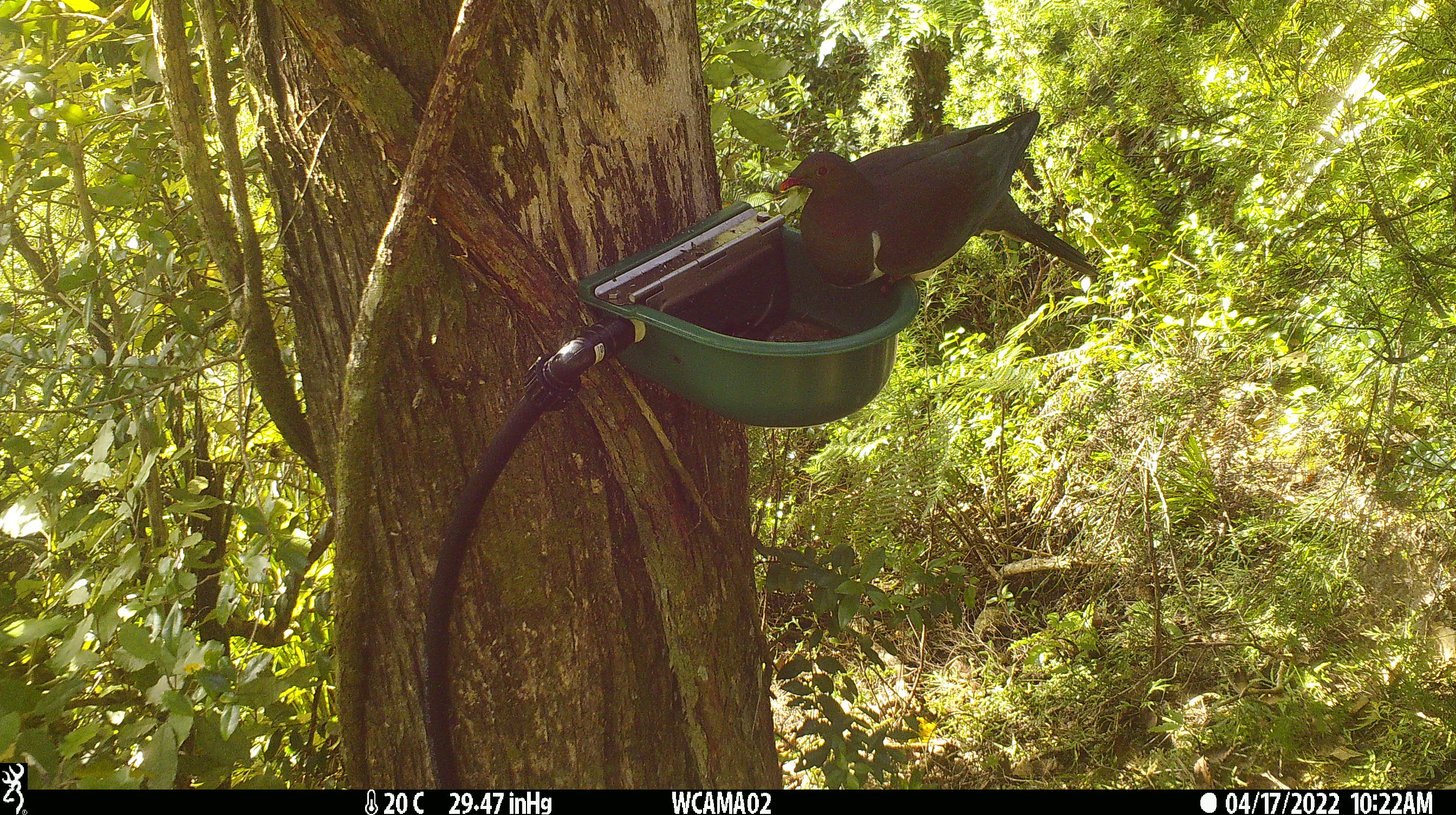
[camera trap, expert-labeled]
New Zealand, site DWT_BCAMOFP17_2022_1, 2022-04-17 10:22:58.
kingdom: Animalia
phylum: Chordata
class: Aves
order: Columbiformes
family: Columbidae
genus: Hemiphaga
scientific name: Hemiphaga novaeseelandiae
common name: new zealand pigeon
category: kereru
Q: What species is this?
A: Kereru (new zealand pigeon) (Hemiphaga novaeseelandiae).